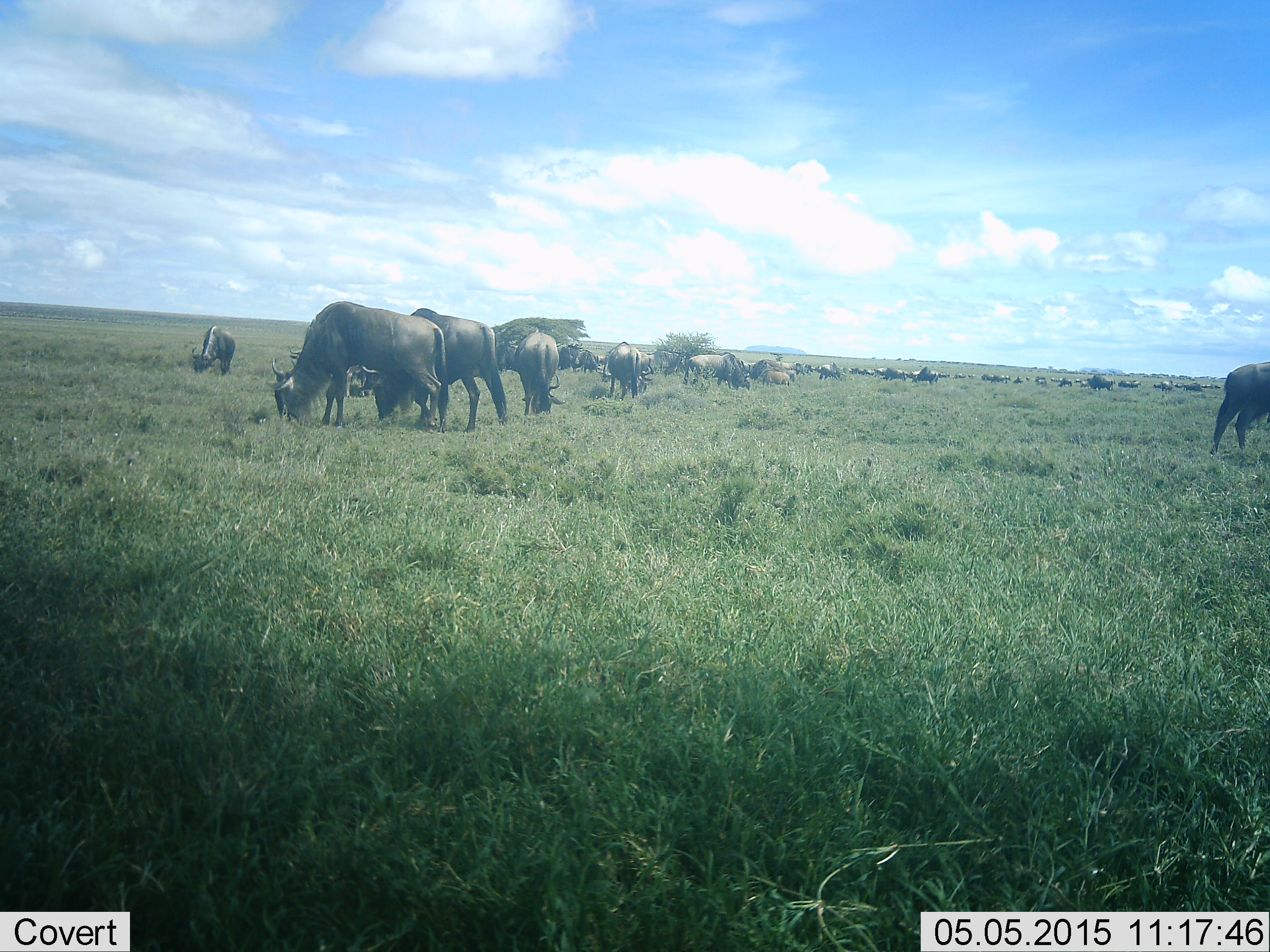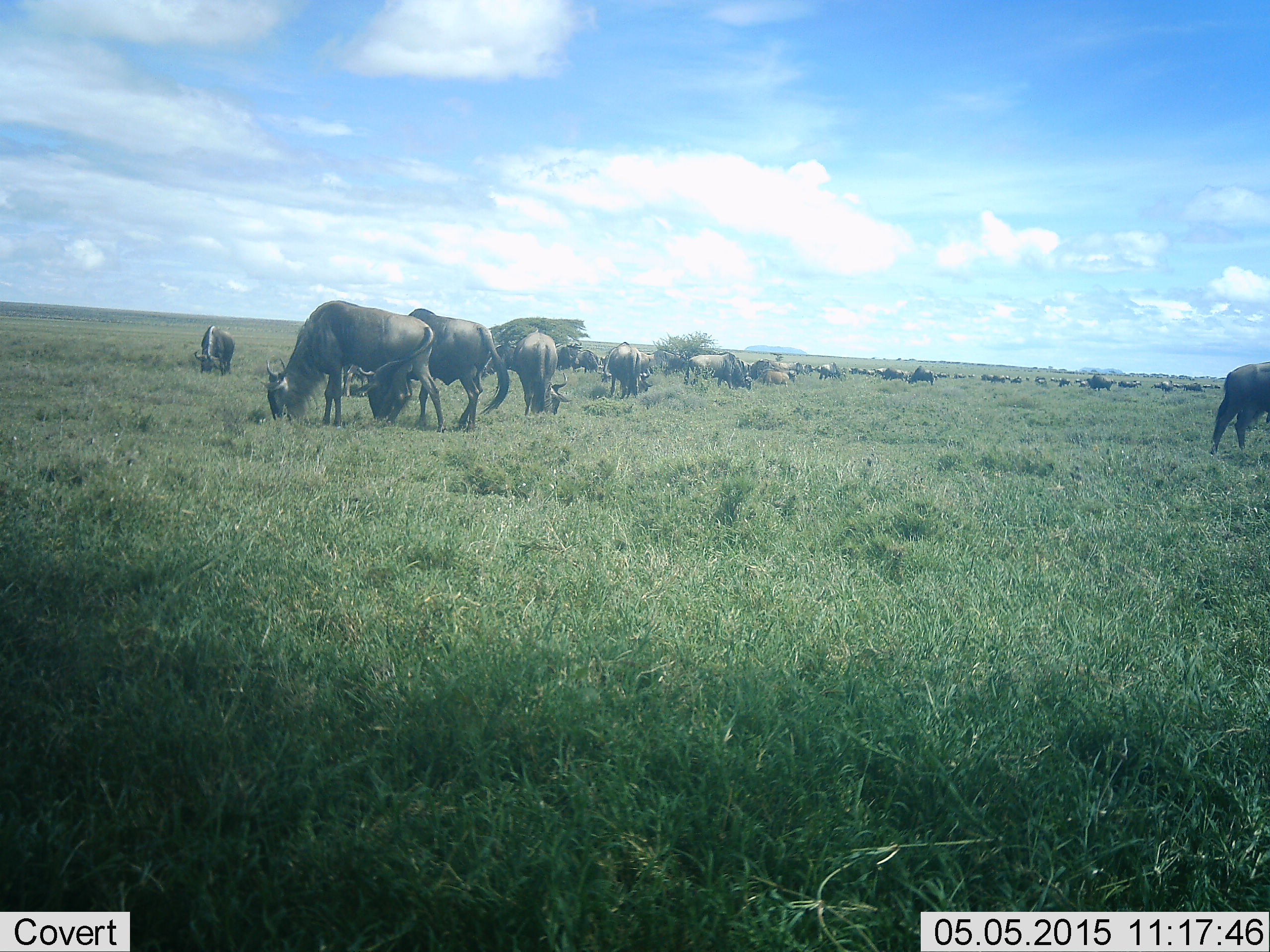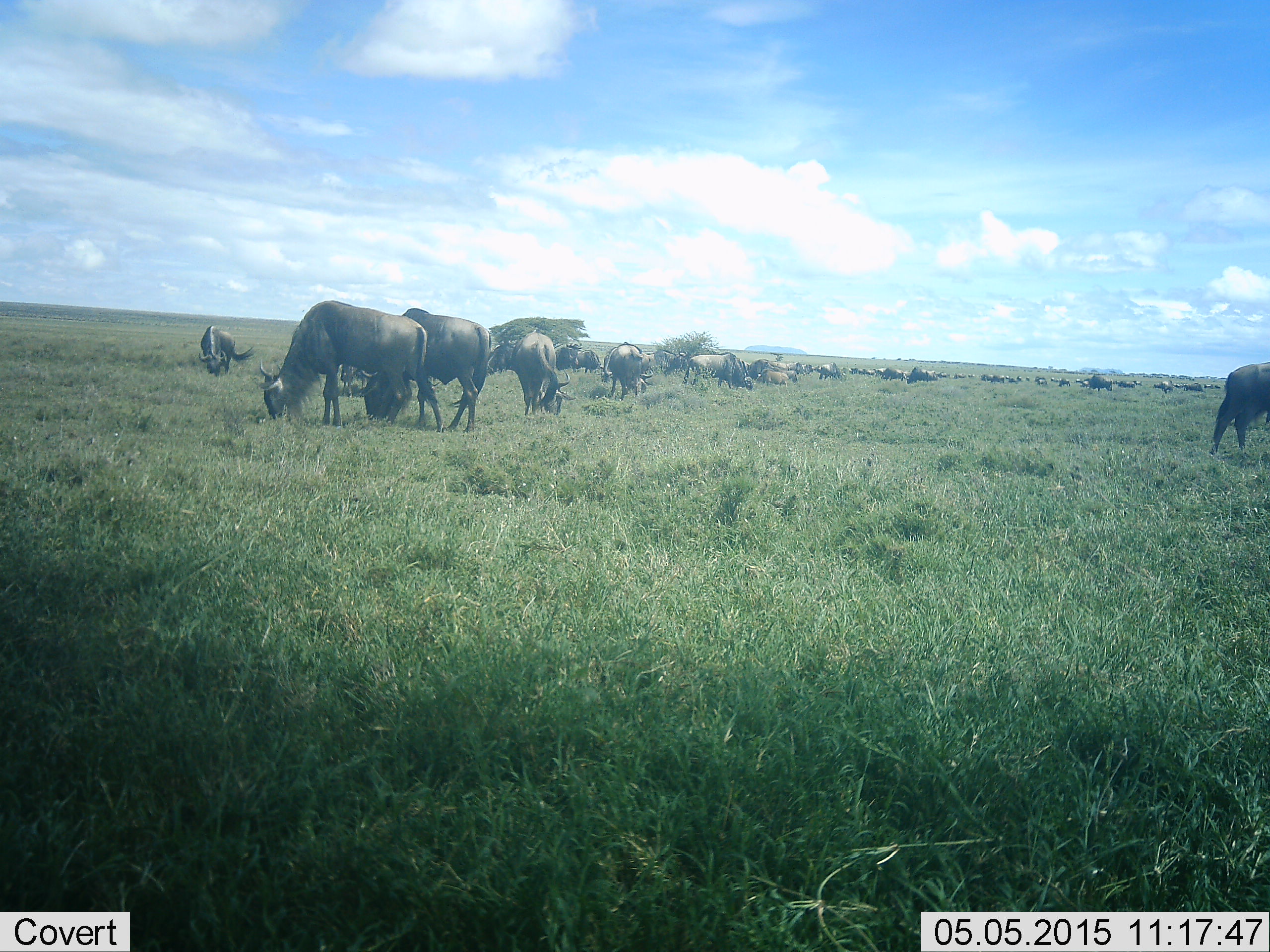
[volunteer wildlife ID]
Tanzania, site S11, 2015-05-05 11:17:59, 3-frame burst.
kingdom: Animalia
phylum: Chordata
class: Mammalia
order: Artiodactyla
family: Bovidae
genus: Connochaetes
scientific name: Connochaetes taurinus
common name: blue wildebeest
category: wildebeest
Wildebeest (blue wildebeest) (Connochaetes taurinus), count 11-50. Behavior (volunteer vote fractions): standing 40%, resting 20%, moving 30%, interacting 0%. Young present (vote fraction): 0%. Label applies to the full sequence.